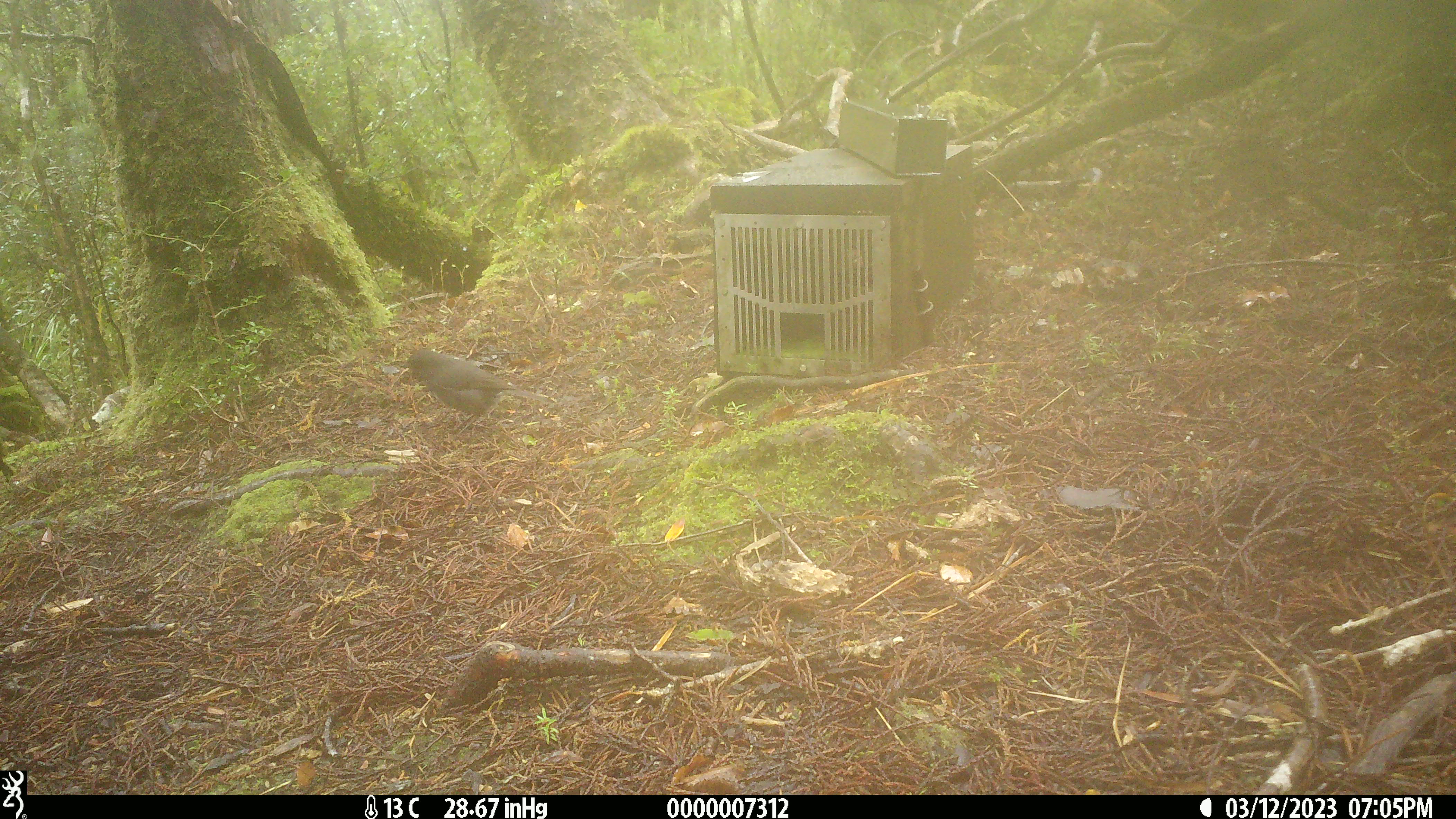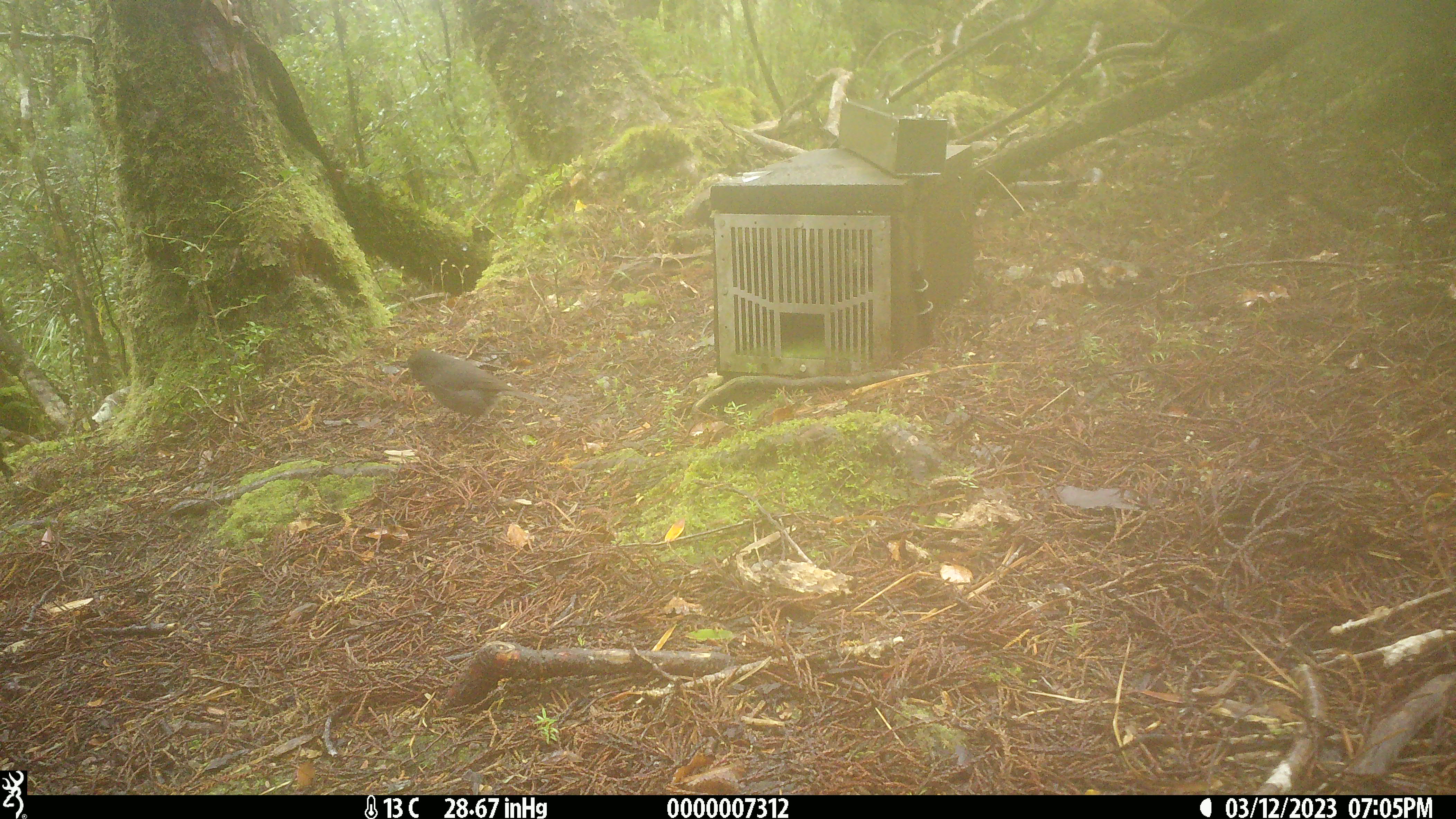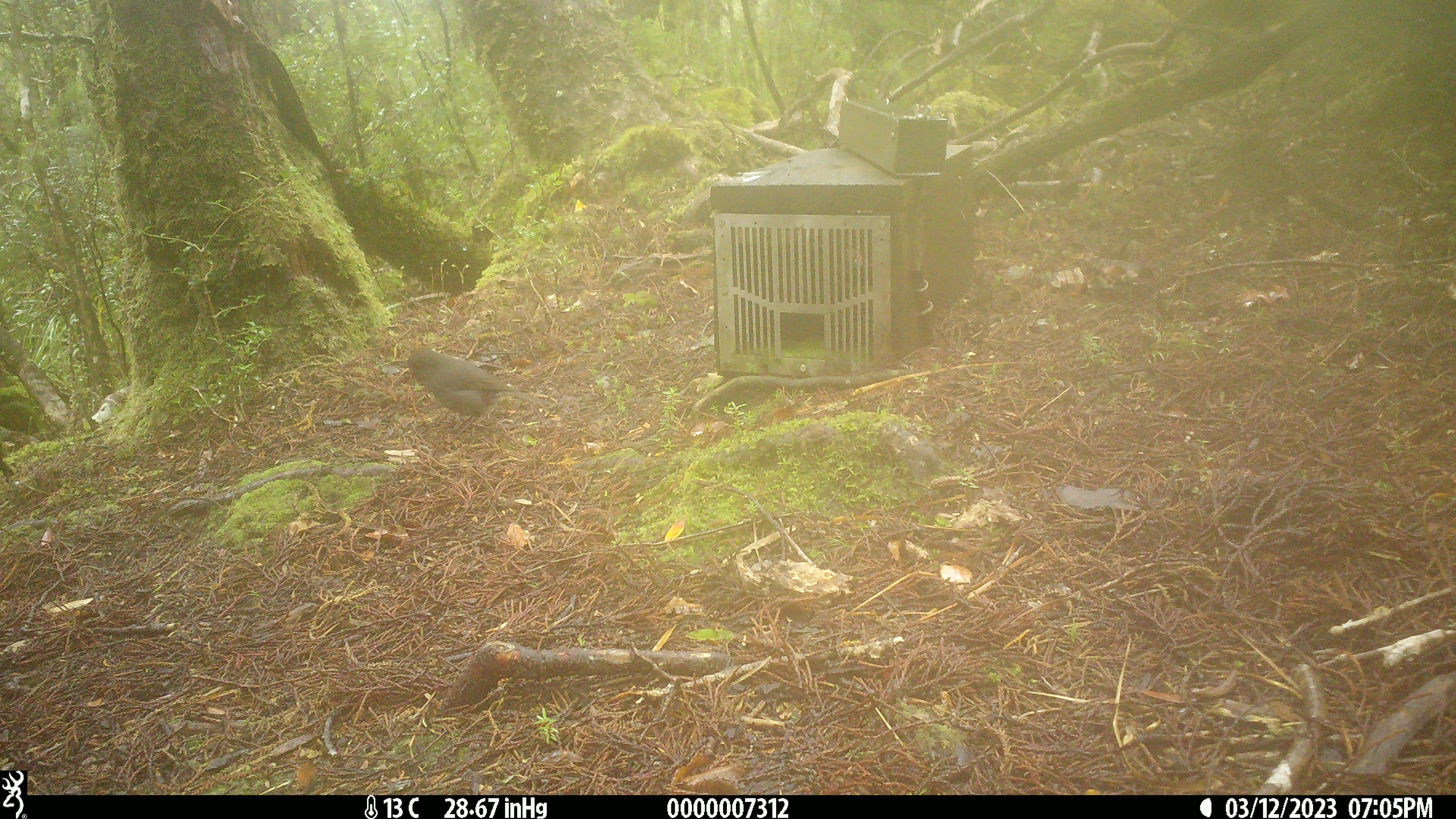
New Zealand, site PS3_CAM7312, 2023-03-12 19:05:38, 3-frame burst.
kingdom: Animalia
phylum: Chordata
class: Aves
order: Passeriformes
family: Petroicidae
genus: Petroica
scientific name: Petroica australis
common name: new zealand robin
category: robin